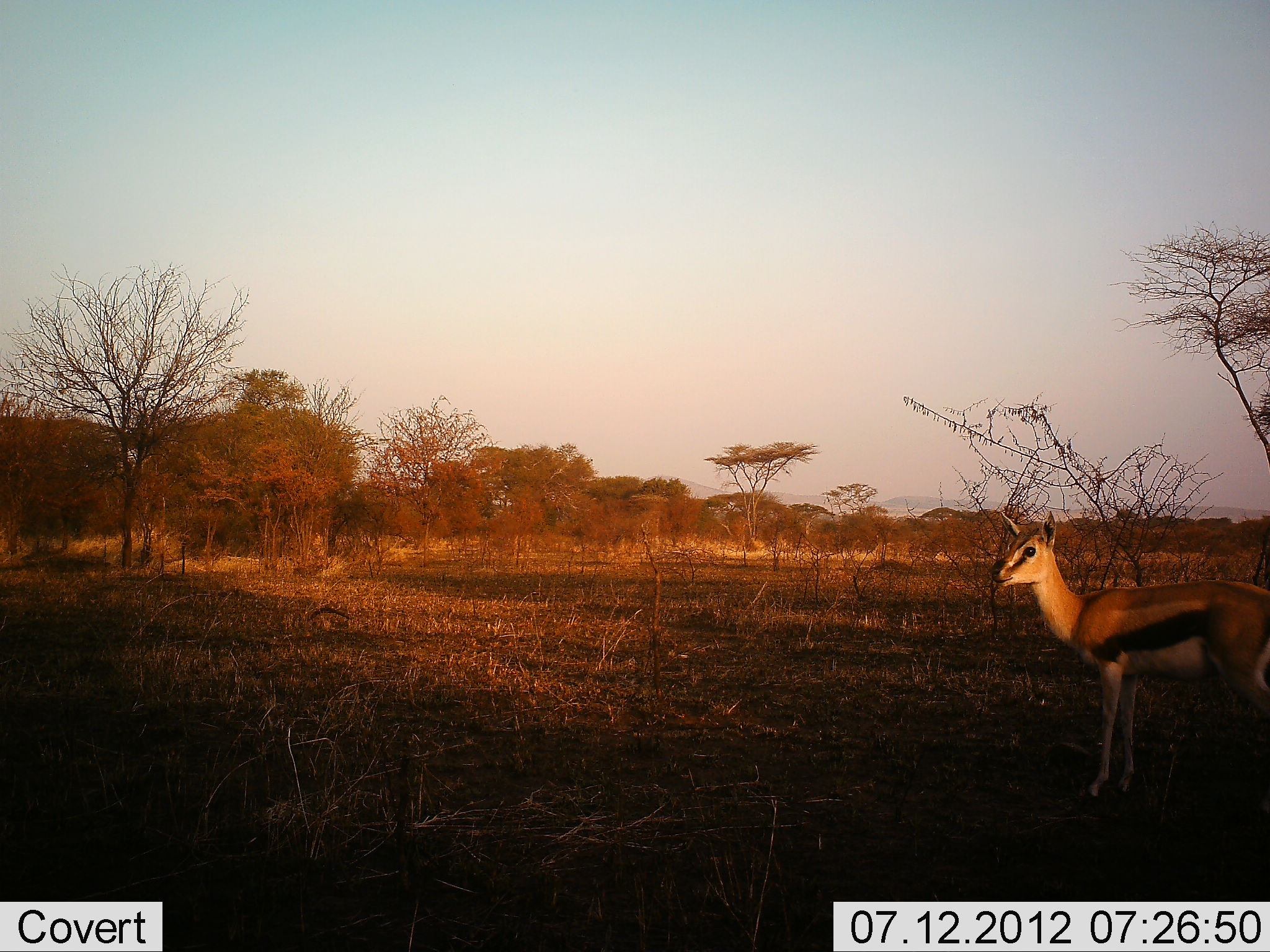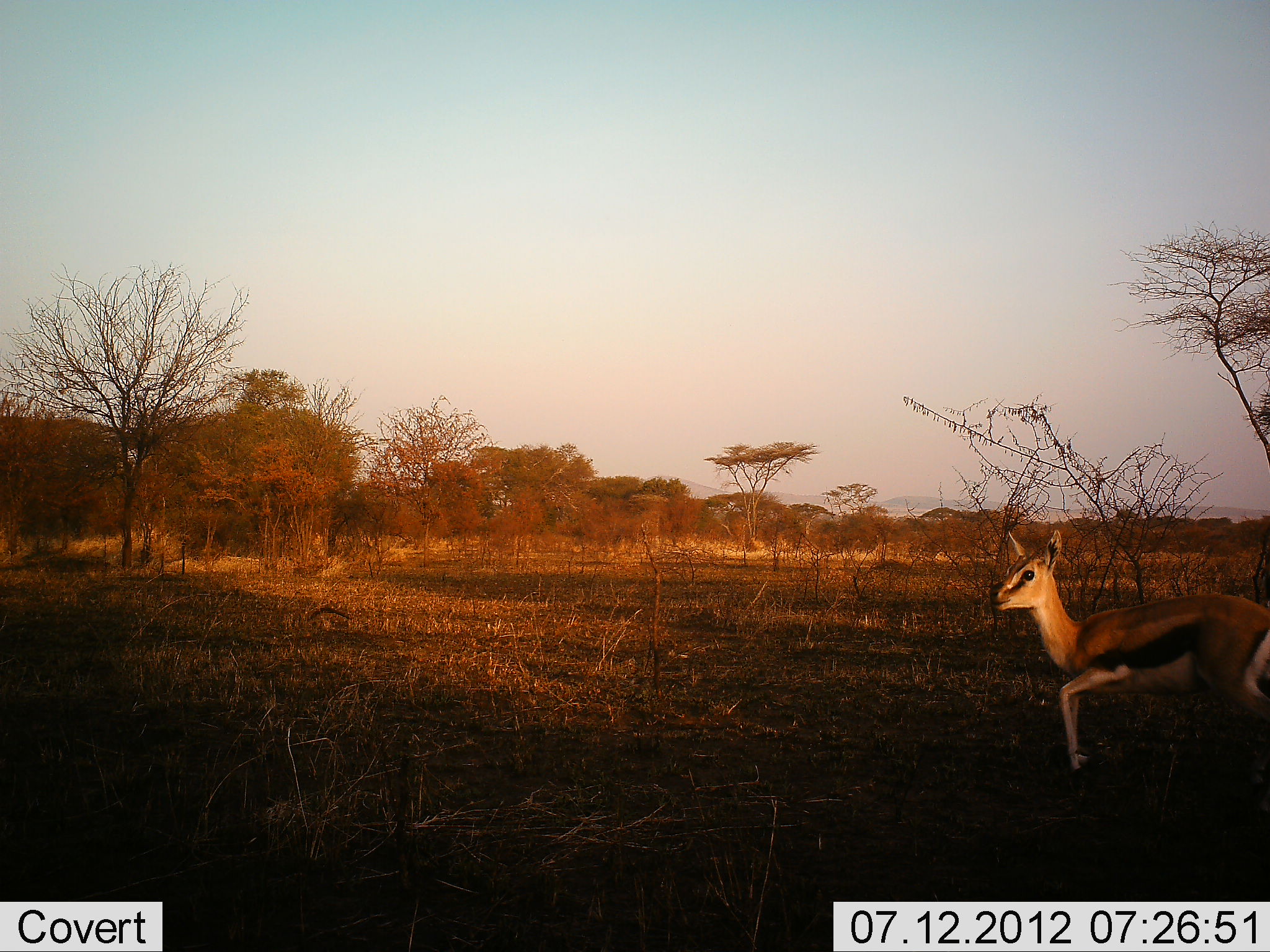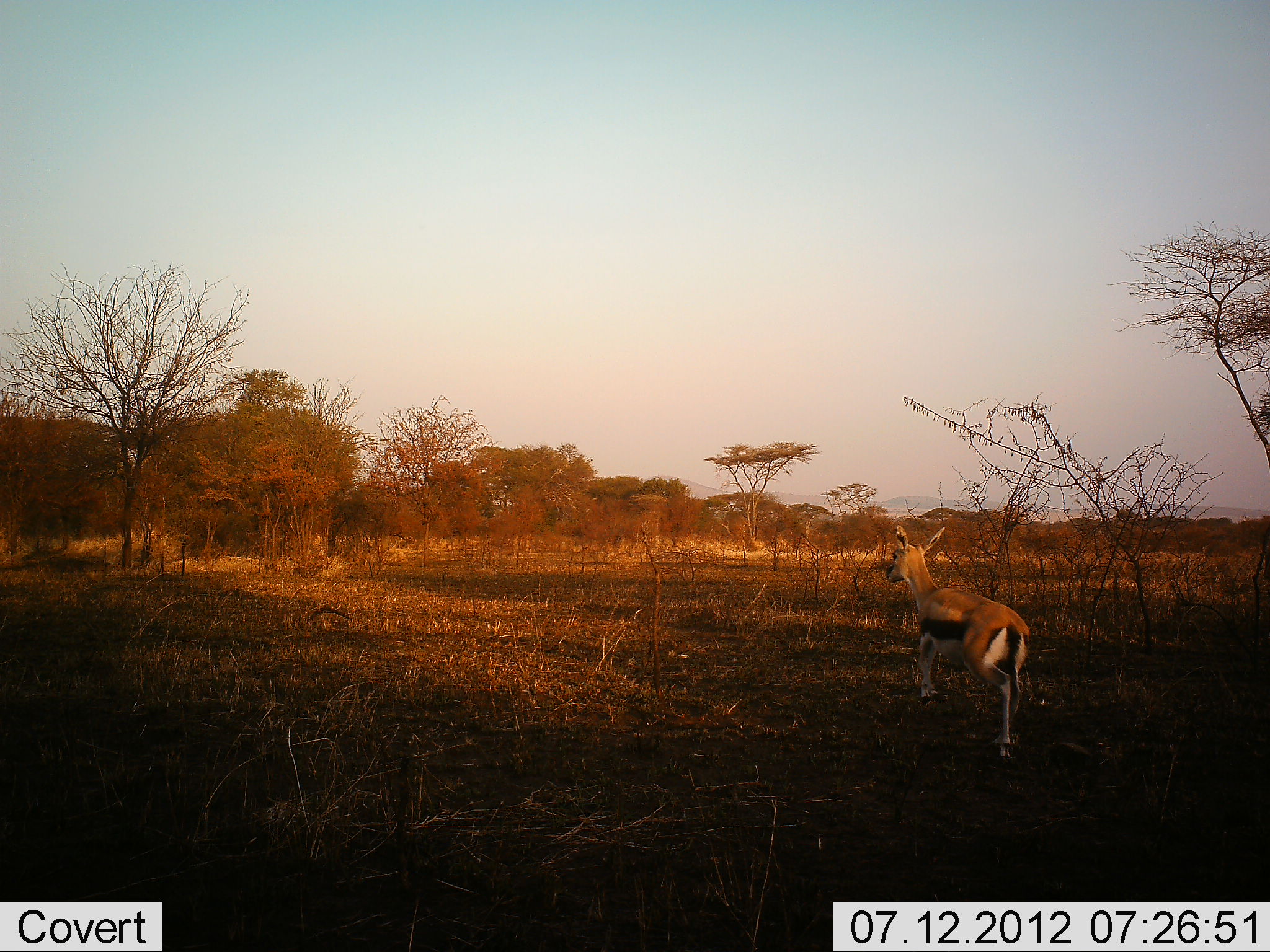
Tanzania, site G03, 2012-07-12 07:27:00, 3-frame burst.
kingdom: Animalia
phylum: Chordata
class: Mammalia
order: Artiodactyla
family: Bovidae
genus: Eudorcas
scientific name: Eudorcas thomsonii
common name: thomson's gazelle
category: gazellethomsons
Gazellethomsons (thomson's gazelle) (Eudorcas thomsonii), count 1. Behavior (volunteer vote fractions): standing 10%, resting 0%, moving 100%, interacting 0%. Young present (vote fraction): 20%. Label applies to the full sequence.